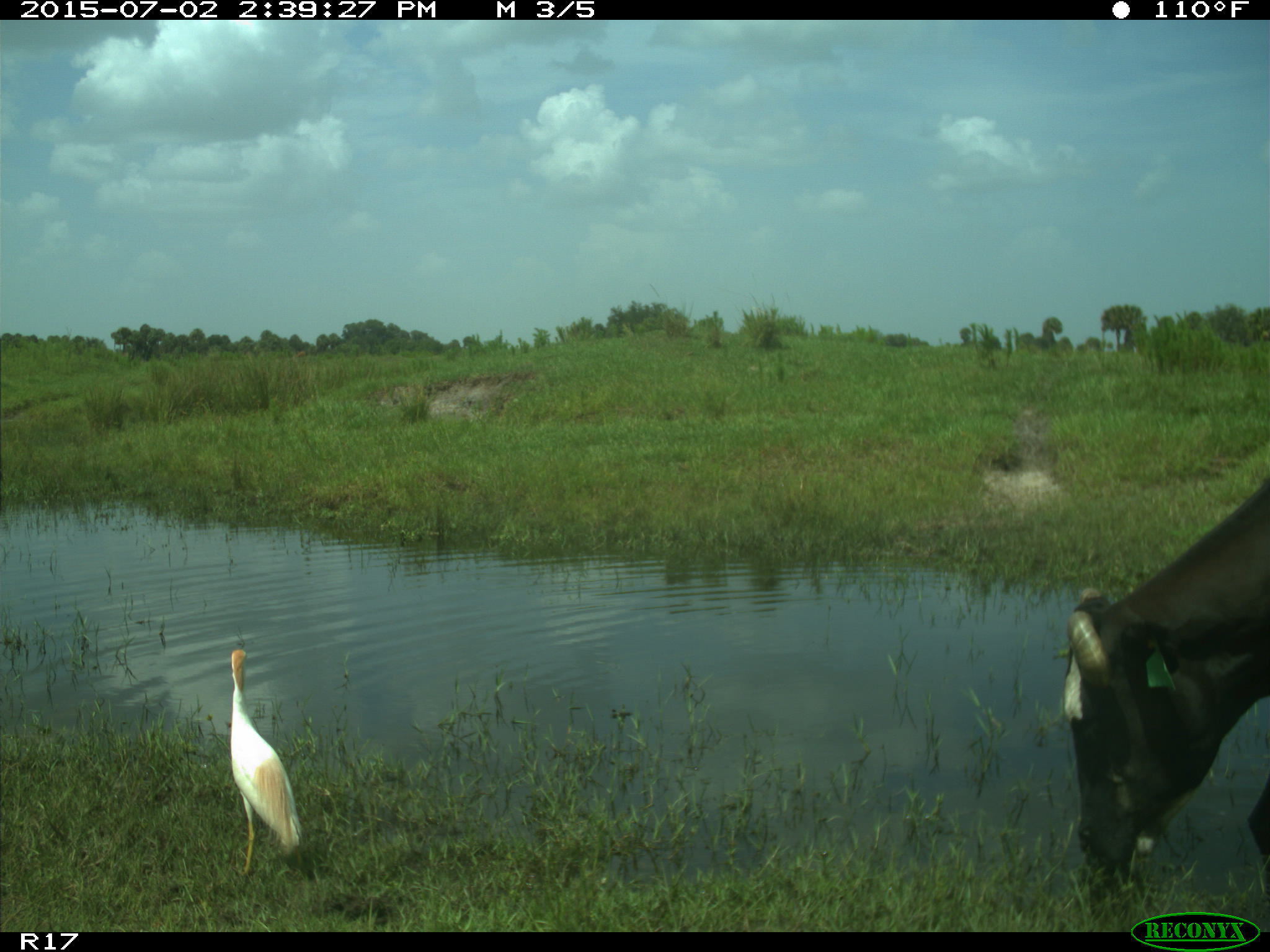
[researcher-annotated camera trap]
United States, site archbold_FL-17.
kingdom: Animalia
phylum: Chordata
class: Mammalia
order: Artiodactyla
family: Bovidae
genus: Bos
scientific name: Bos taurus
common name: domestic cow